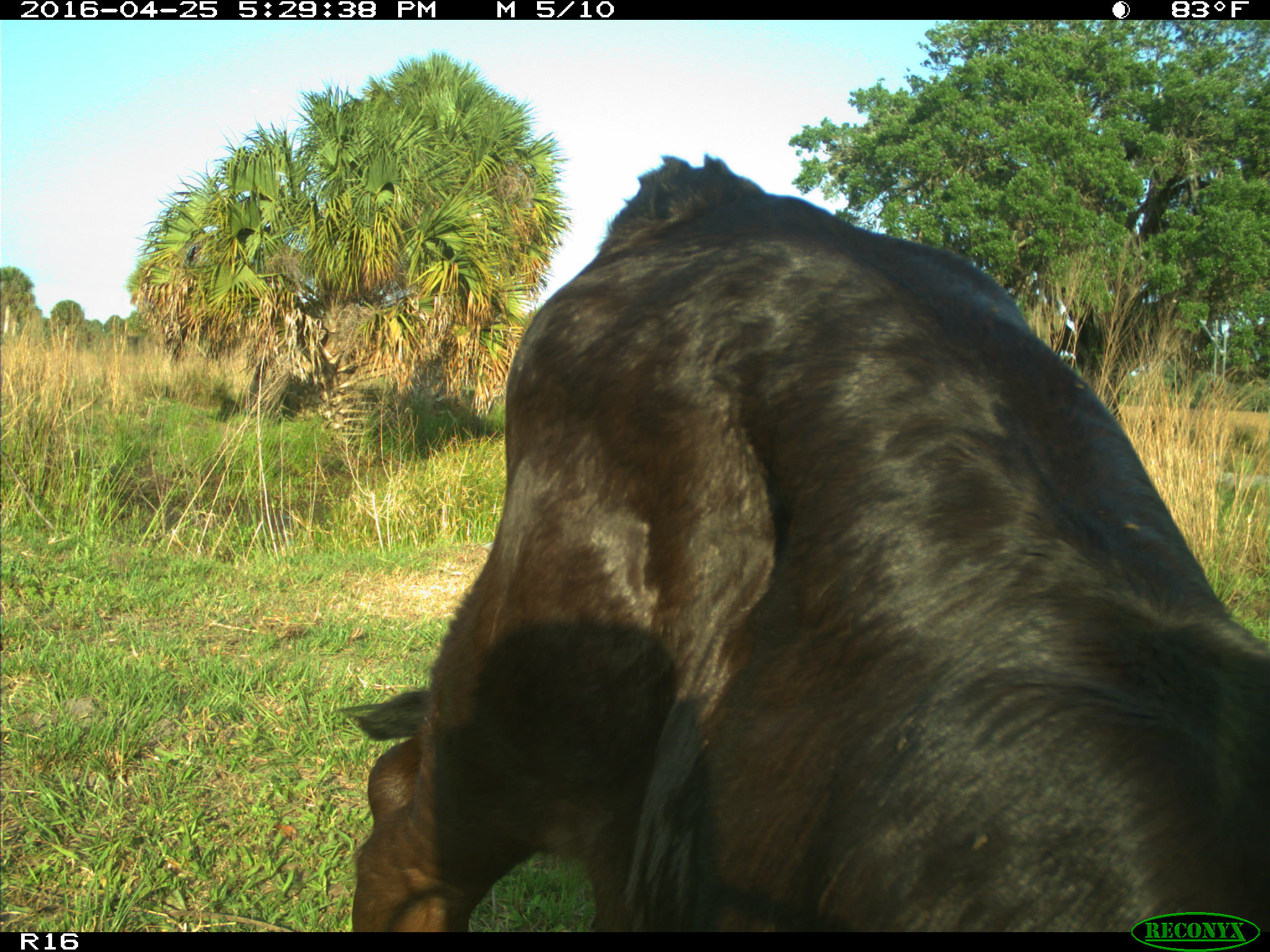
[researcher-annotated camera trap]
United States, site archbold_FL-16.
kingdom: Animalia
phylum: Chordata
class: Mammalia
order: Artiodactyla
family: Bovidae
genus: Bos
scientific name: Bos taurus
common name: domestic cow